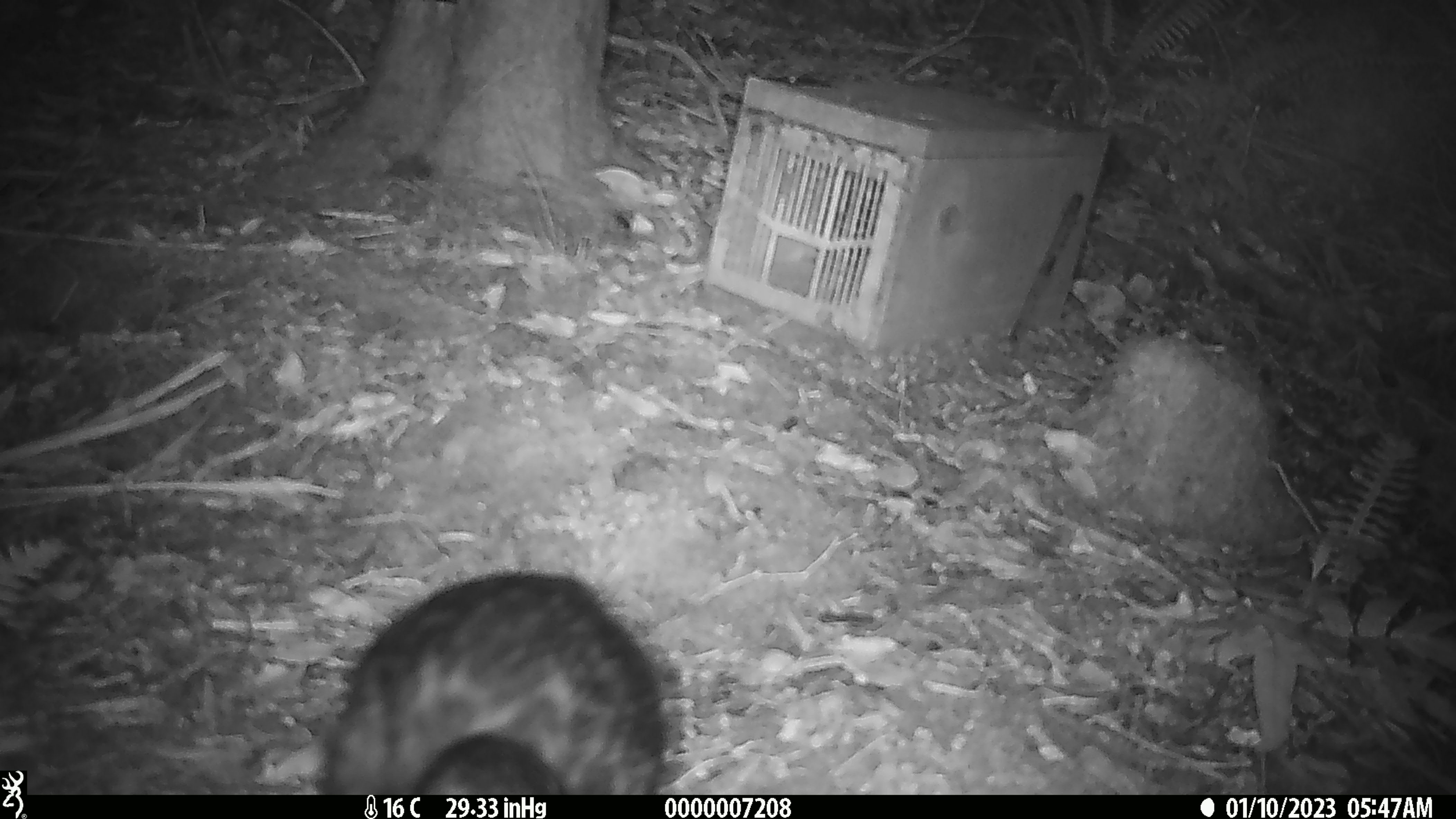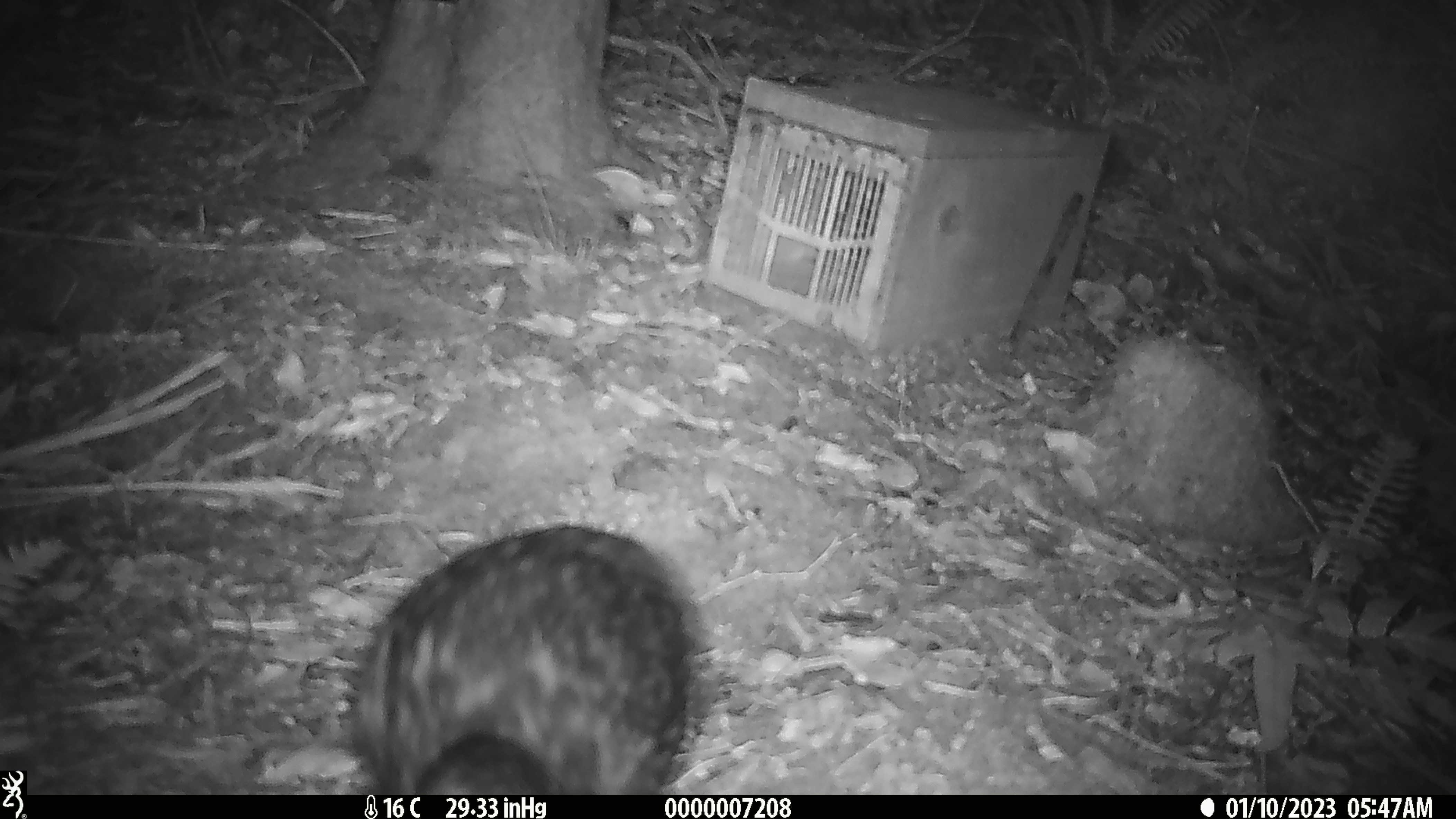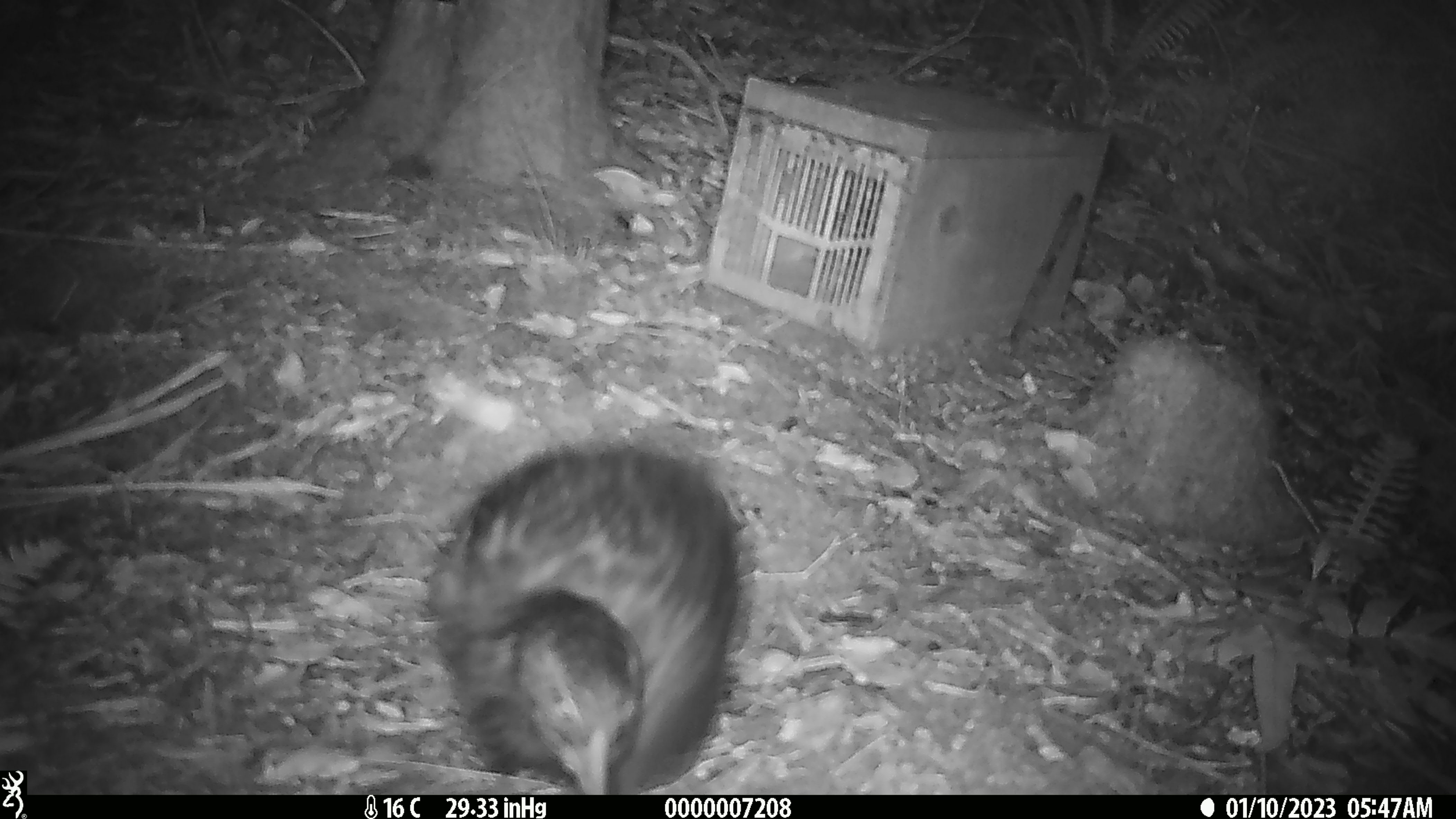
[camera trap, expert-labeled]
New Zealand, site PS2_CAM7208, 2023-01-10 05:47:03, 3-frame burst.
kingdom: Animalia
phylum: Chordata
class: Aves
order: Gruiformes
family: Rallidae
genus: Gallirallus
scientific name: Gallirallus australis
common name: weka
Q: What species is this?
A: Weka (Gallirallus australis).